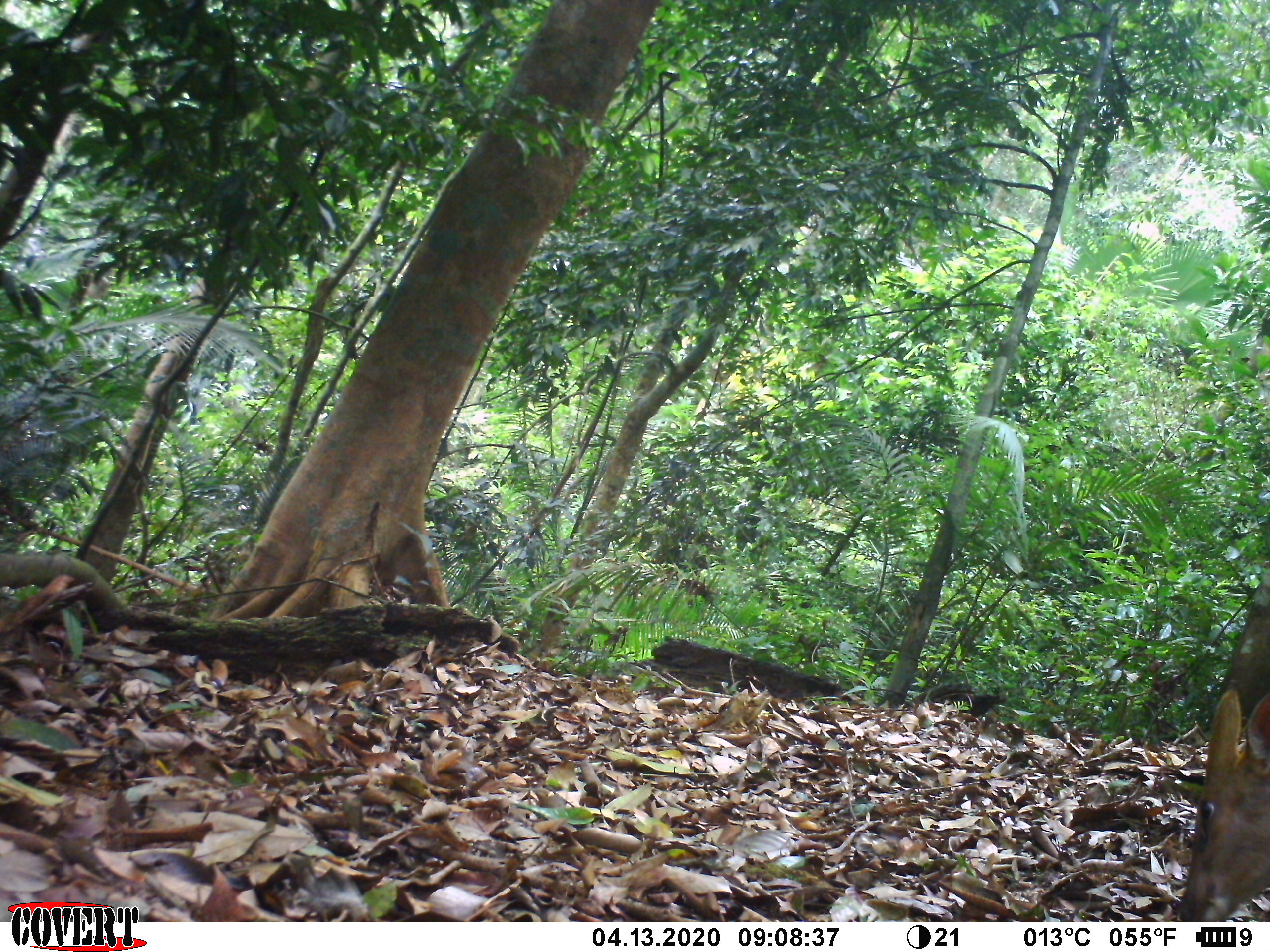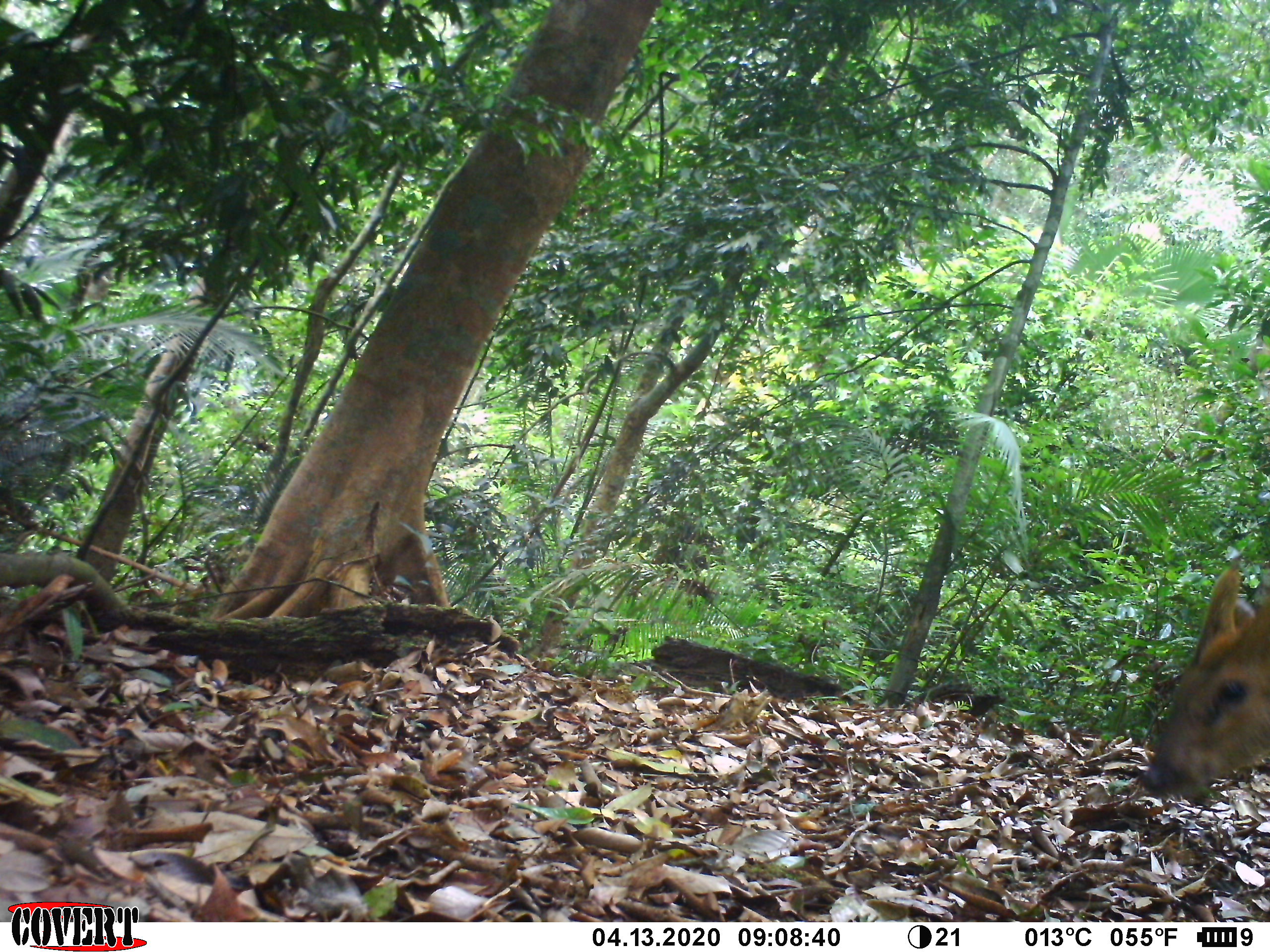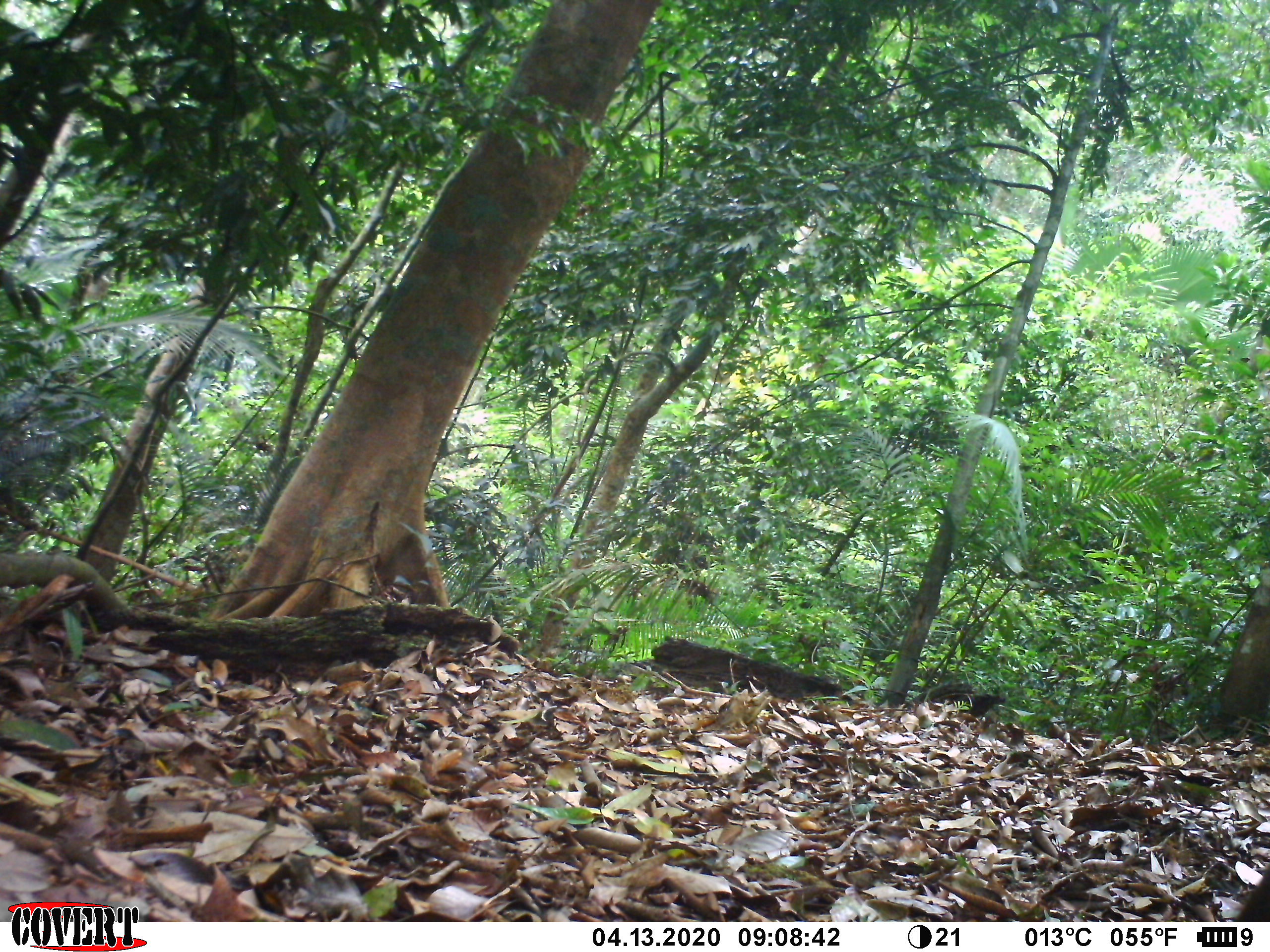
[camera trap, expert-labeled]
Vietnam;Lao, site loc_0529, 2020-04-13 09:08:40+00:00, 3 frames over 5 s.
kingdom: Animalia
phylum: Chordata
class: Mammalia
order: Artiodactyla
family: Cervidae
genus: Muntiacus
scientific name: Muntiacus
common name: muntjacs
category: unidentified muntjac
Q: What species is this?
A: Unidentified muntjac (muntjacs) (Muntiacus).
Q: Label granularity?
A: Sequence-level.